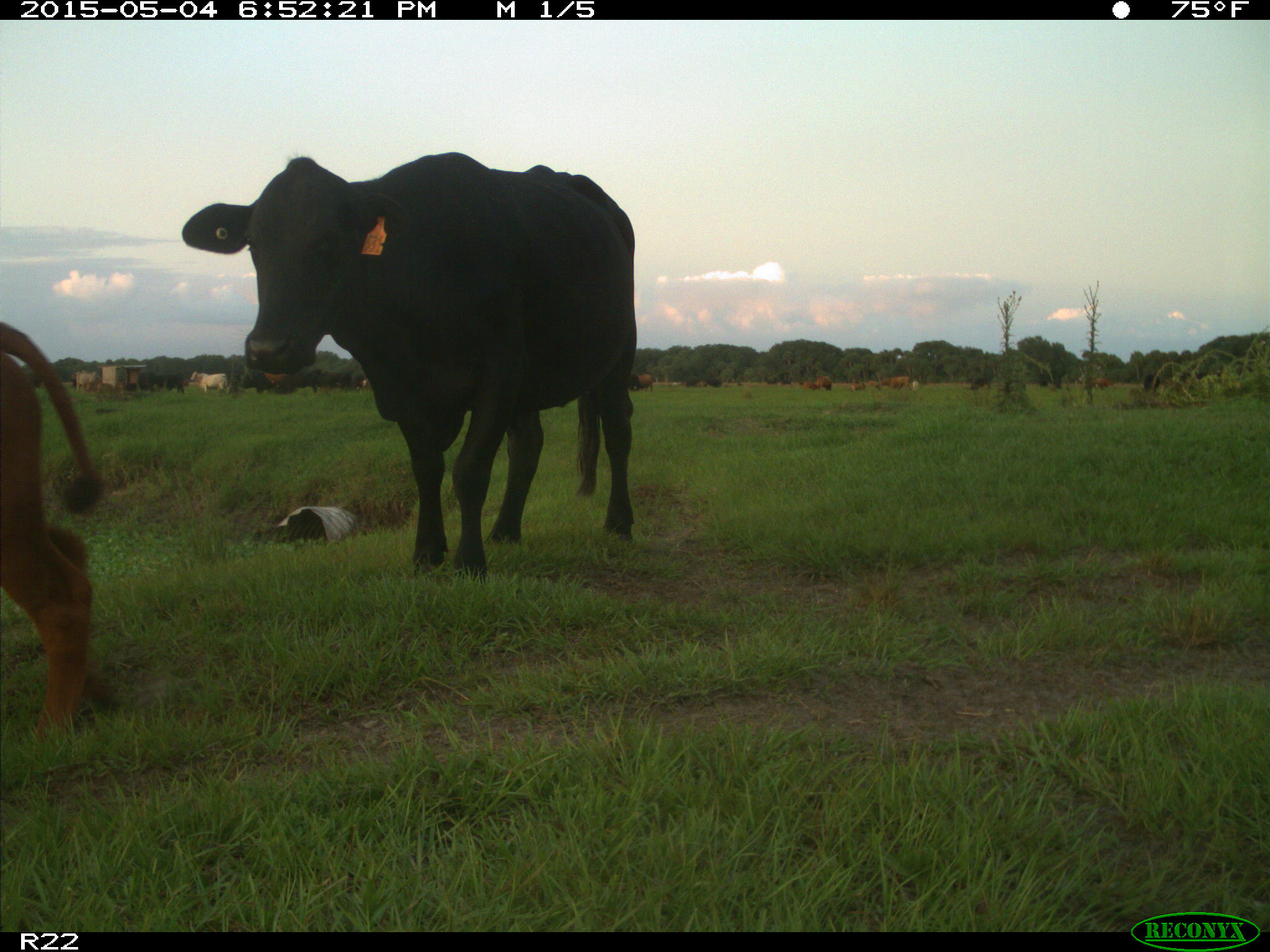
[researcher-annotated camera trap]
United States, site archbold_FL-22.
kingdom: Animalia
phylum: Chordata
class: Mammalia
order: Artiodactyla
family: Bovidae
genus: Bos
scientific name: Bos taurus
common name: domestic cow